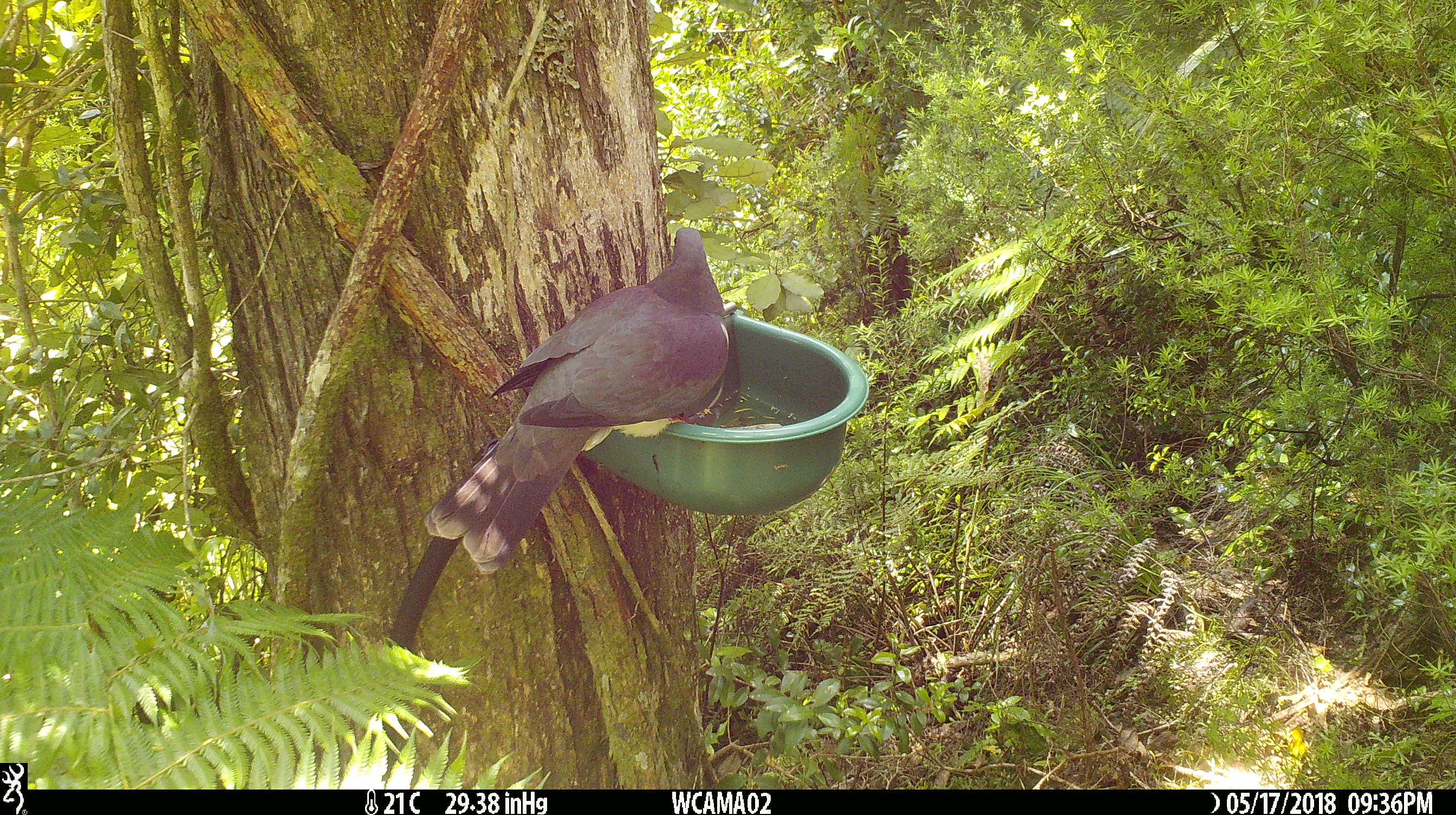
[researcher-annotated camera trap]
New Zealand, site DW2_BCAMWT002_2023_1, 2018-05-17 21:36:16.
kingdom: Animalia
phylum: Chordata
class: Aves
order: Columbiformes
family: Columbidae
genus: Hemiphaga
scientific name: Hemiphaga novaeseelandiae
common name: new zealand pigeon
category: kereru